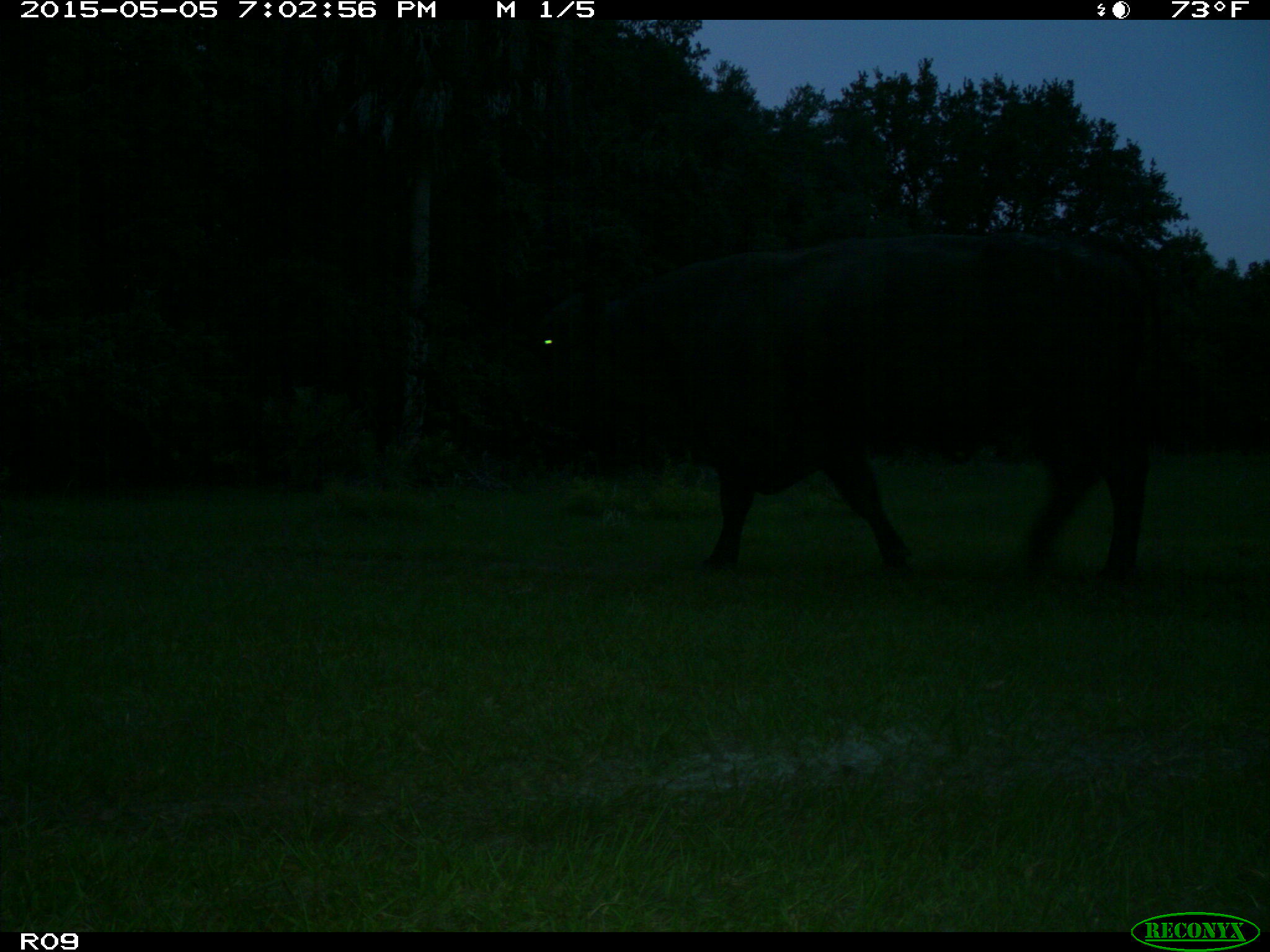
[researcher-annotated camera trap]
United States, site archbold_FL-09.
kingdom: Animalia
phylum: Chordata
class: Mammalia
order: Artiodactyla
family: Bovidae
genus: Bos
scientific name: Bos taurus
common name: domestic cow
Bos taurus (domestic cow).